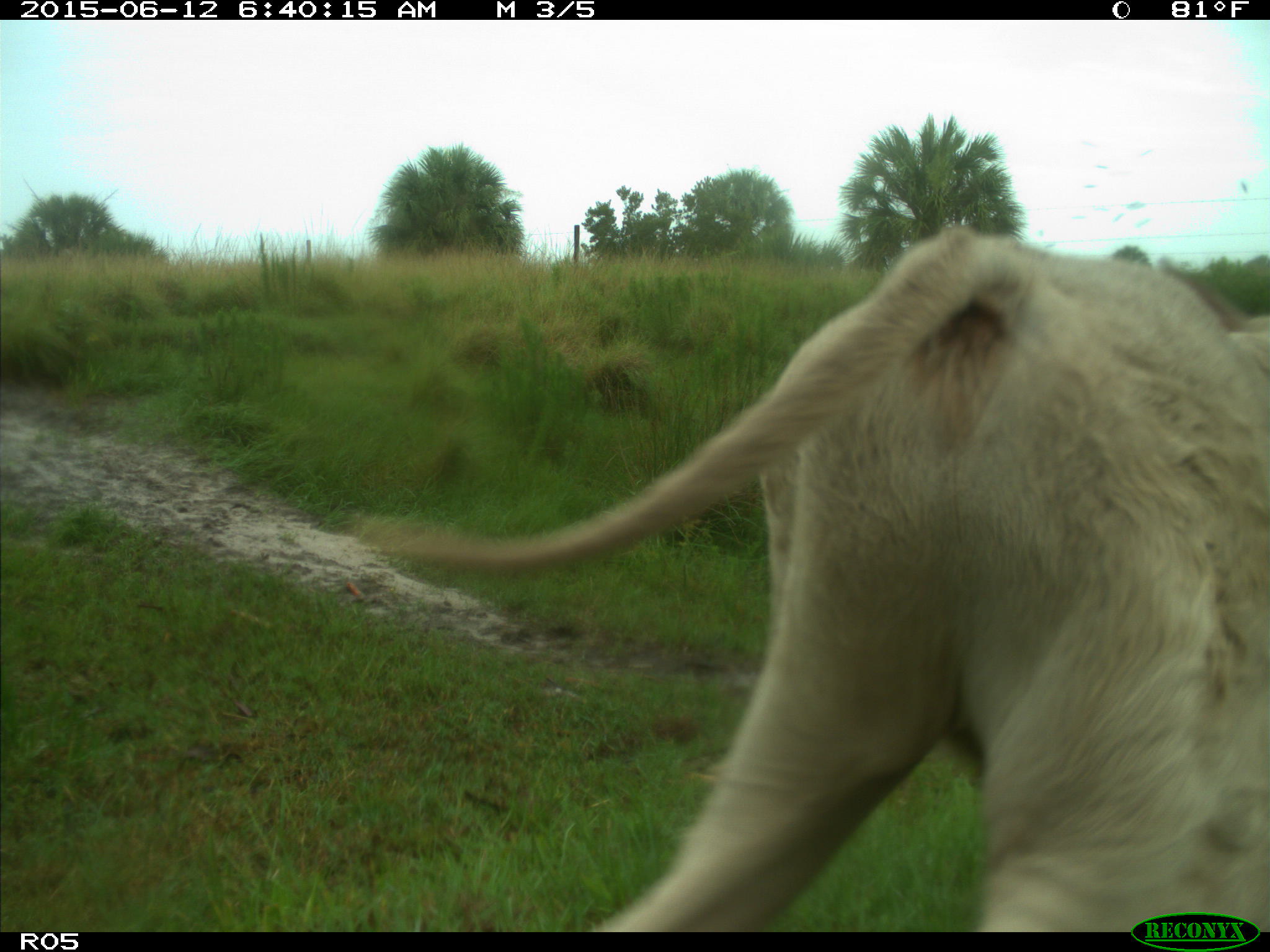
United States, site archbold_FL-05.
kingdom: Animalia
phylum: Chordata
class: Mammalia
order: Artiodactyla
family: Bovidae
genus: Bos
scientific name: Bos taurus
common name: domestic cow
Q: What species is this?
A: Bos taurus (domestic cow).